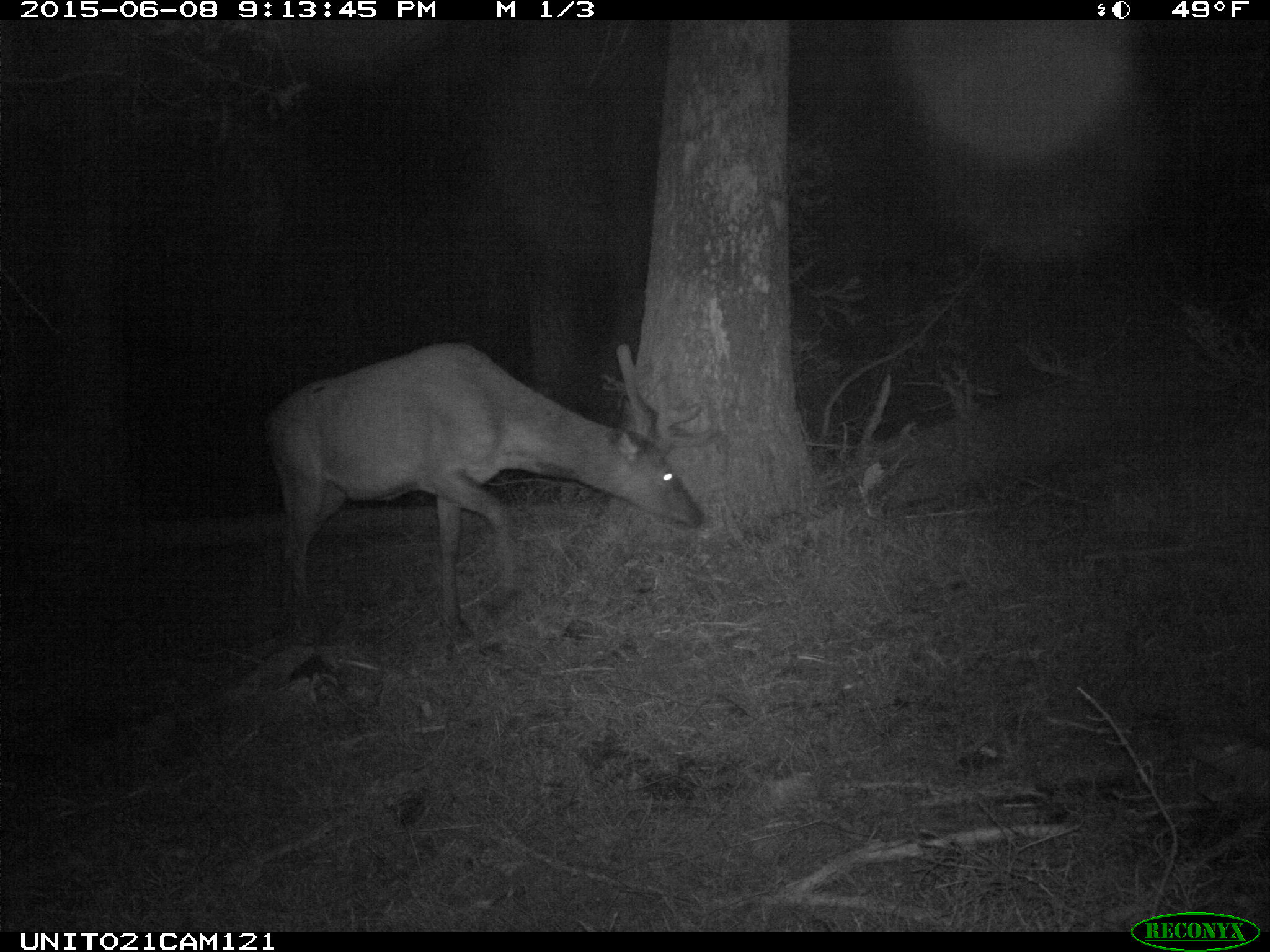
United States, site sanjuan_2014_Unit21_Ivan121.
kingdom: Animalia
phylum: Chordata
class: Mammalia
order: Artiodactyla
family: Cervidae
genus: Cervus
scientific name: Cervus elaphus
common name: red deer